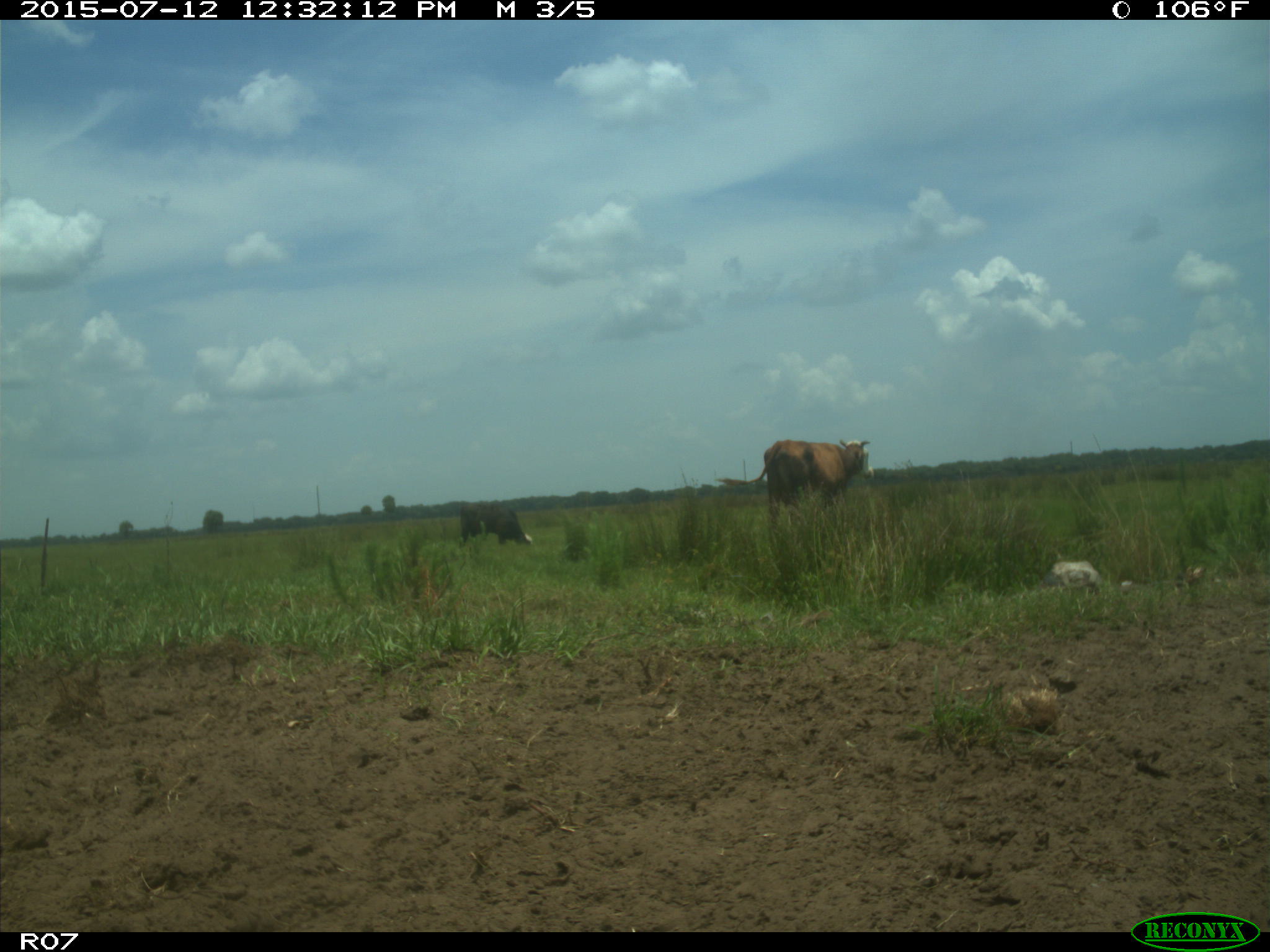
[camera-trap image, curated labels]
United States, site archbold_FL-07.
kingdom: Animalia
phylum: Chordata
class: Mammalia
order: Artiodactyla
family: Bovidae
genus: Bos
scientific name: Bos taurus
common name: domestic cow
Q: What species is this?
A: Bos taurus (domestic cow).